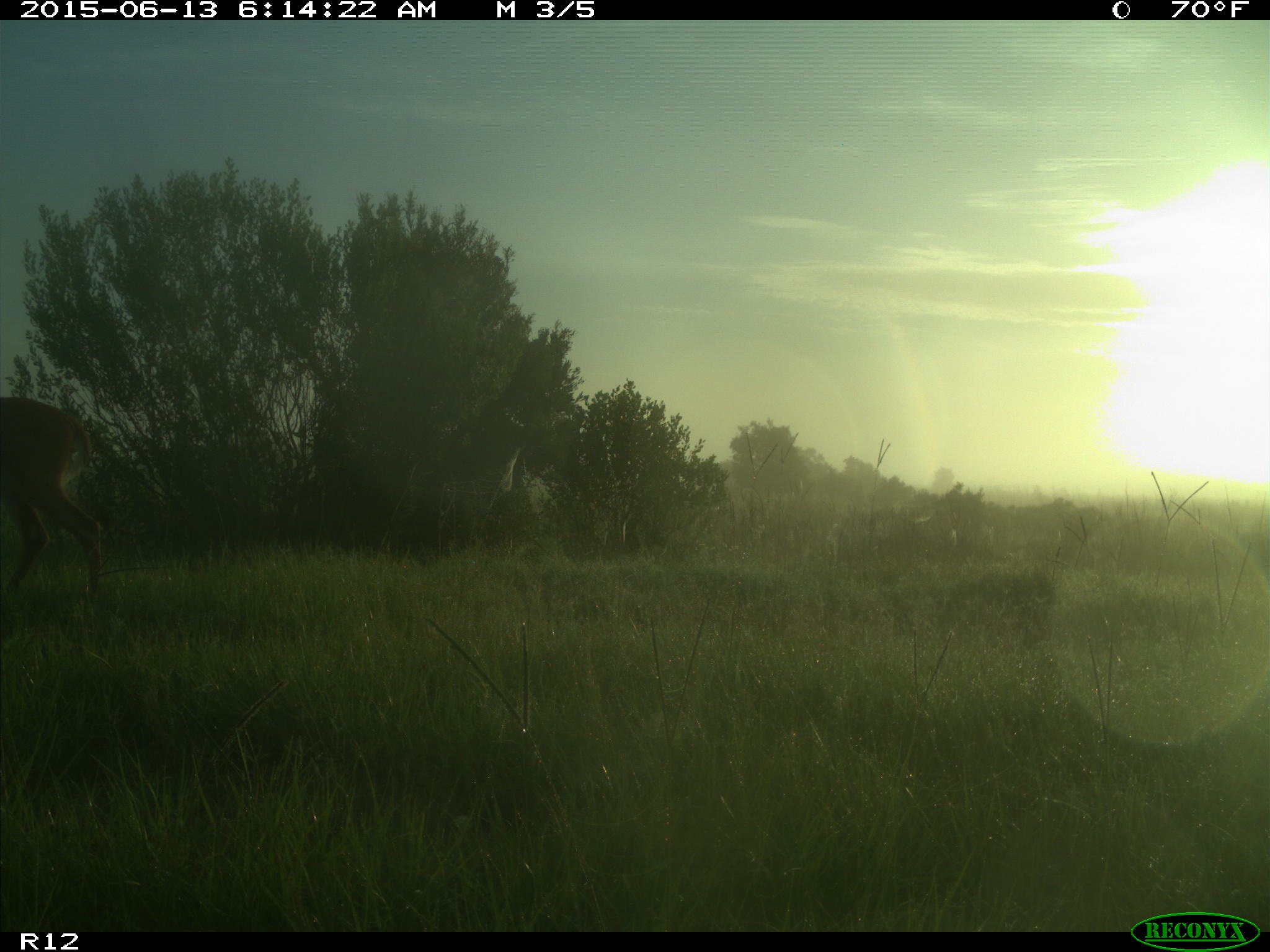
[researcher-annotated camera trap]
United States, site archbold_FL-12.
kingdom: Animalia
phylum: Chordata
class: Mammalia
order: Artiodactyla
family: Cervidae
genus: Odocoileus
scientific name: Odocoileus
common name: deer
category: unidentified deer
Unidentified deer (deer) (Odocoileus).